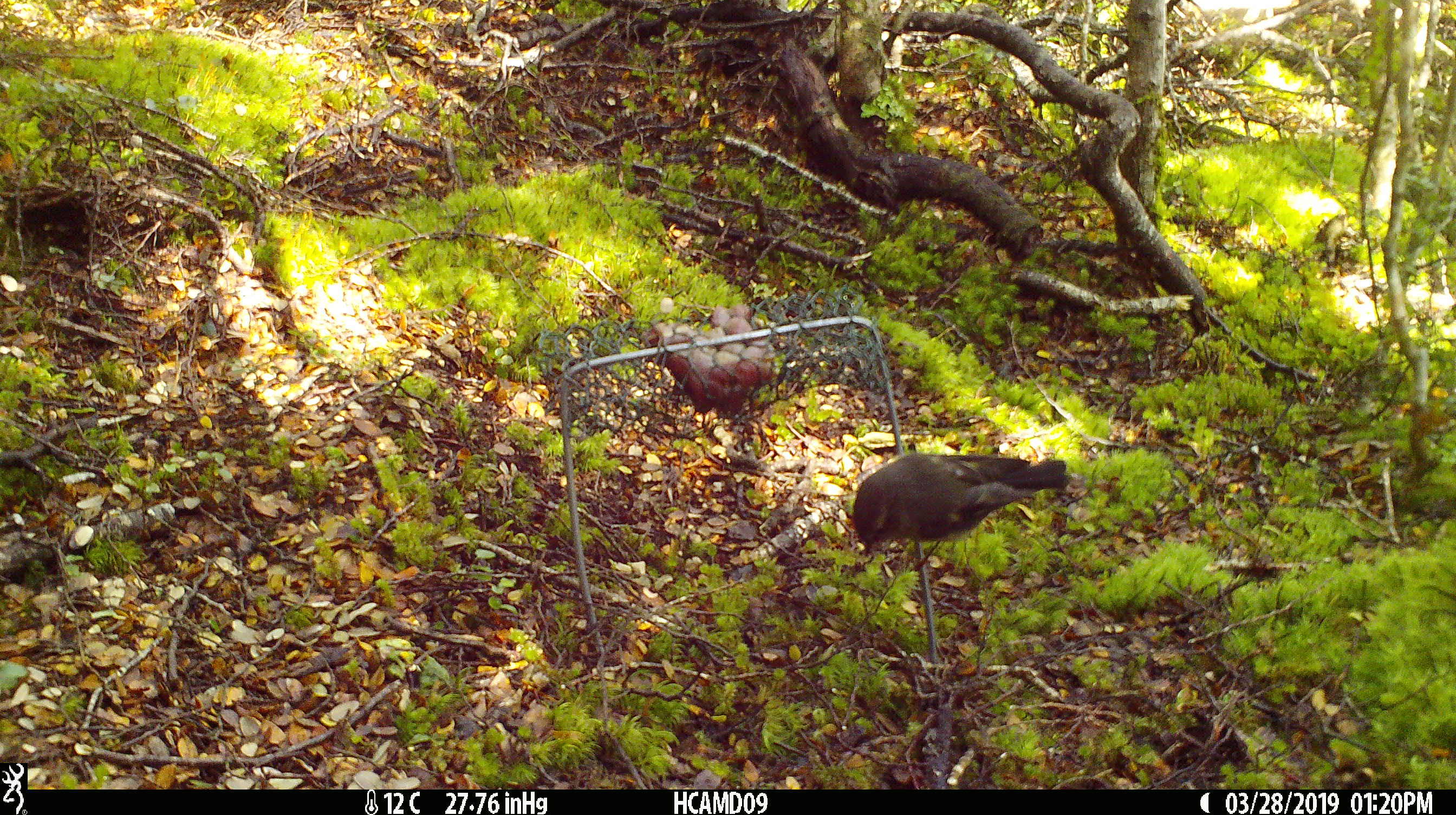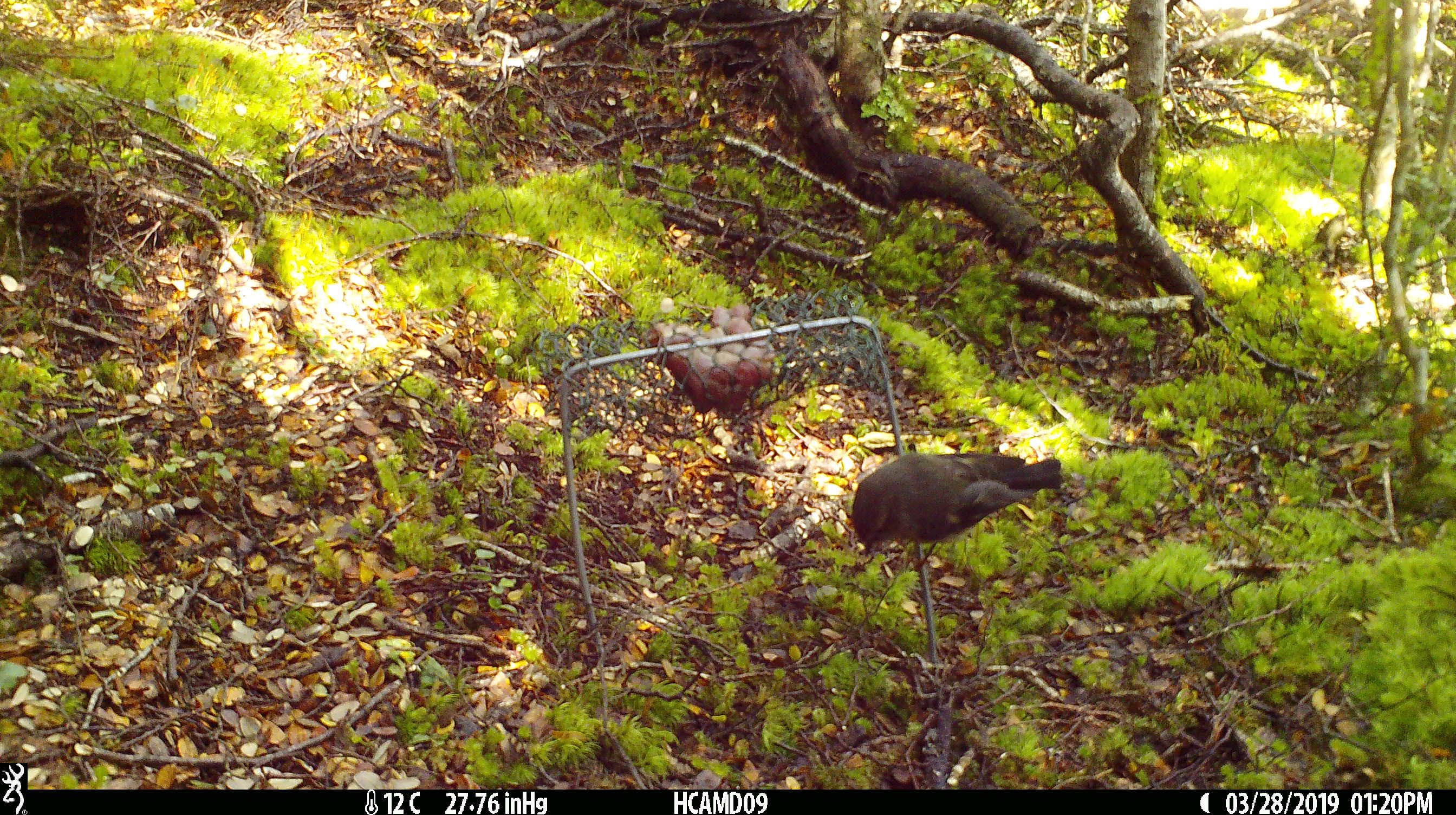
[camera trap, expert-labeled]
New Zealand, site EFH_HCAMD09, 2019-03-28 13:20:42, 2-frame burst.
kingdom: Animalia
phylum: Chordata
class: Aves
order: Passeriformes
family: Petroicidae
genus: Petroica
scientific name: Petroica macrocephala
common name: tomtit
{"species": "tomtit (Petroica macrocephala)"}